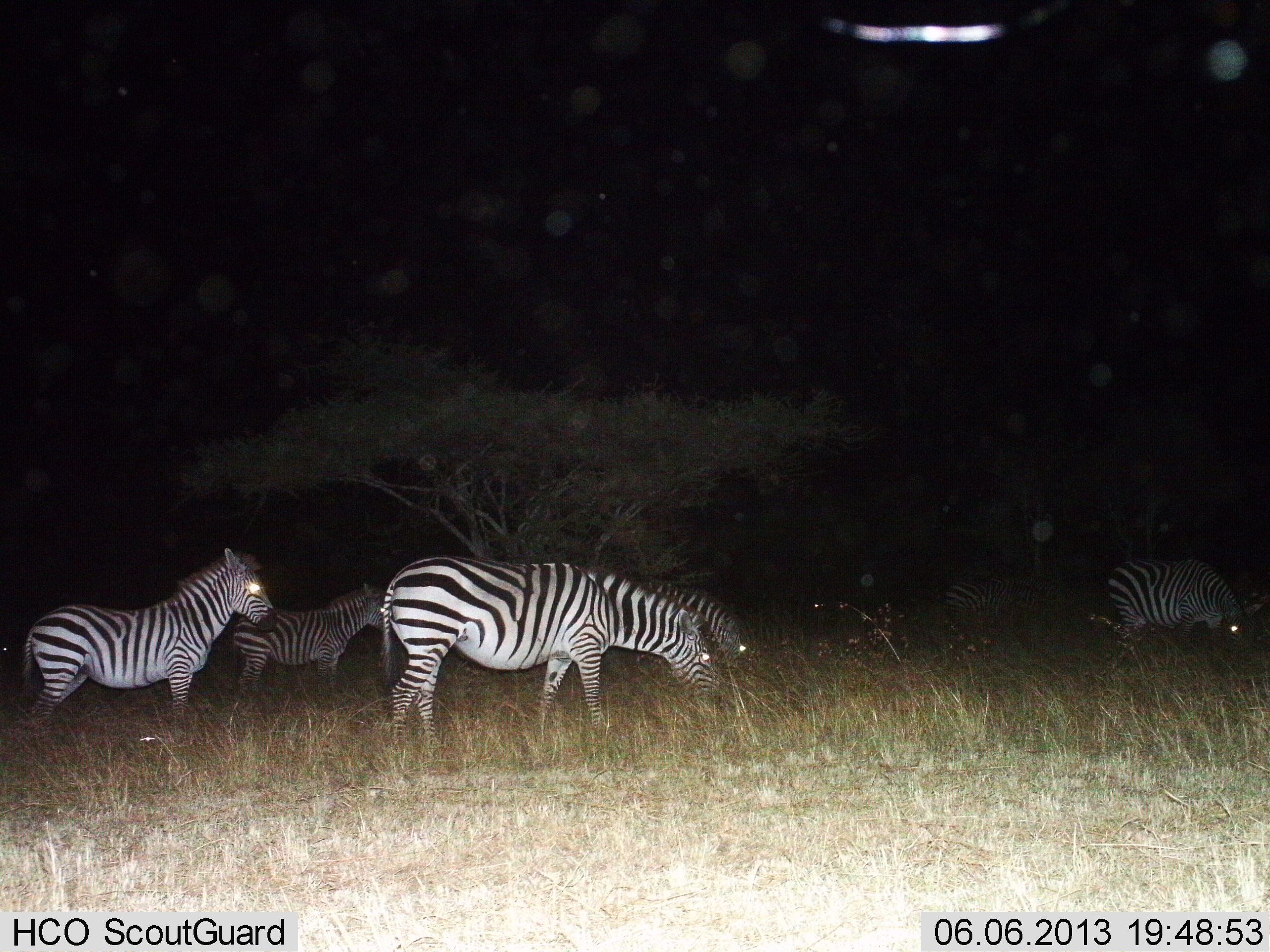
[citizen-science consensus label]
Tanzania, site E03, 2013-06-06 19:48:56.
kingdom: Animalia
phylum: Chordata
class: Mammalia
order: Perissodactyla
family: Equidae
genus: Equus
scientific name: Equus quagga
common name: plains zebra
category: zebra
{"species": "zebra (plains zebra) (Equus quagga)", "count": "6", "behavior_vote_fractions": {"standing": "71%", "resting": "7%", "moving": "29%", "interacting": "2%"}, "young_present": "2%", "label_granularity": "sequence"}